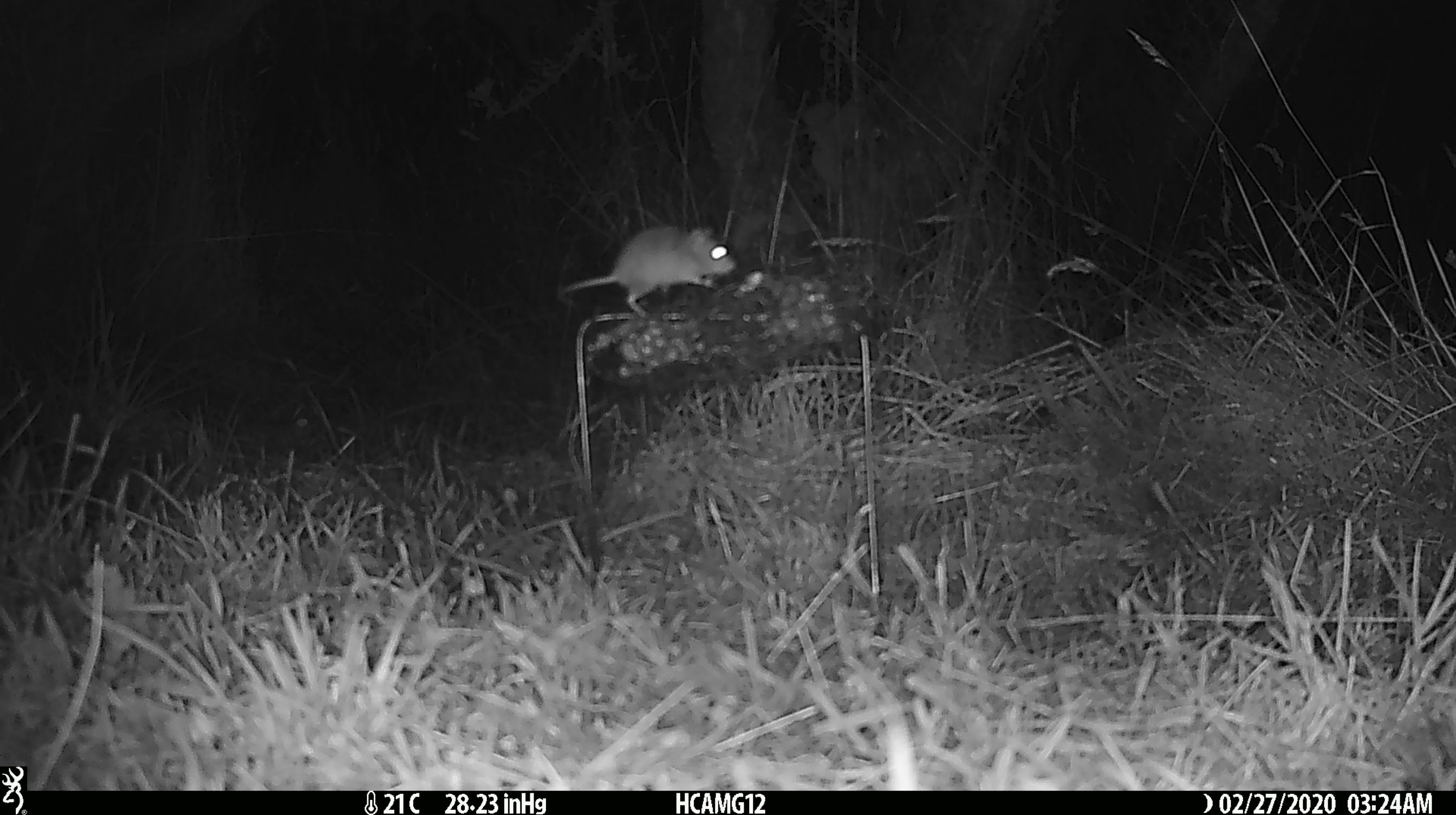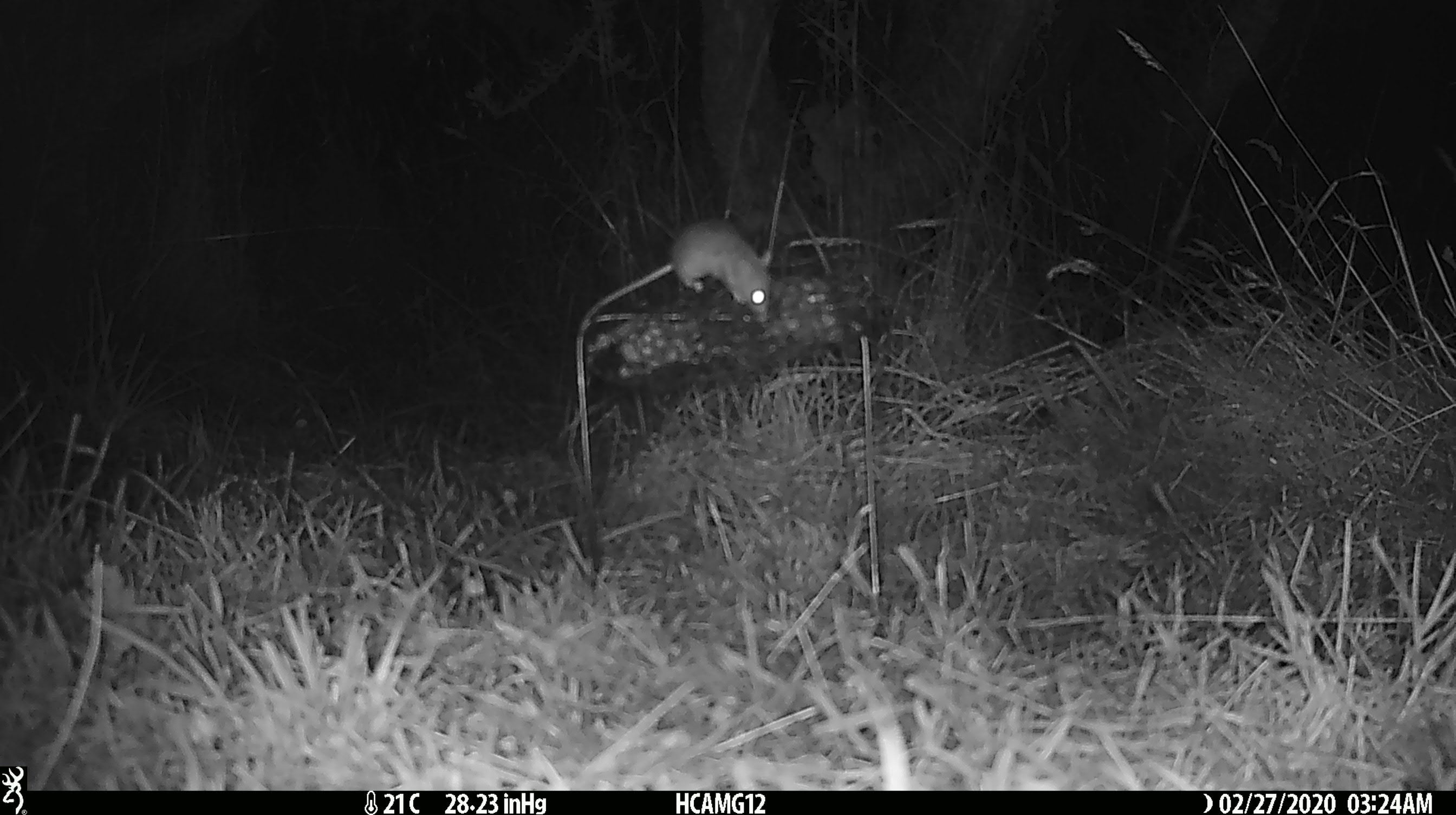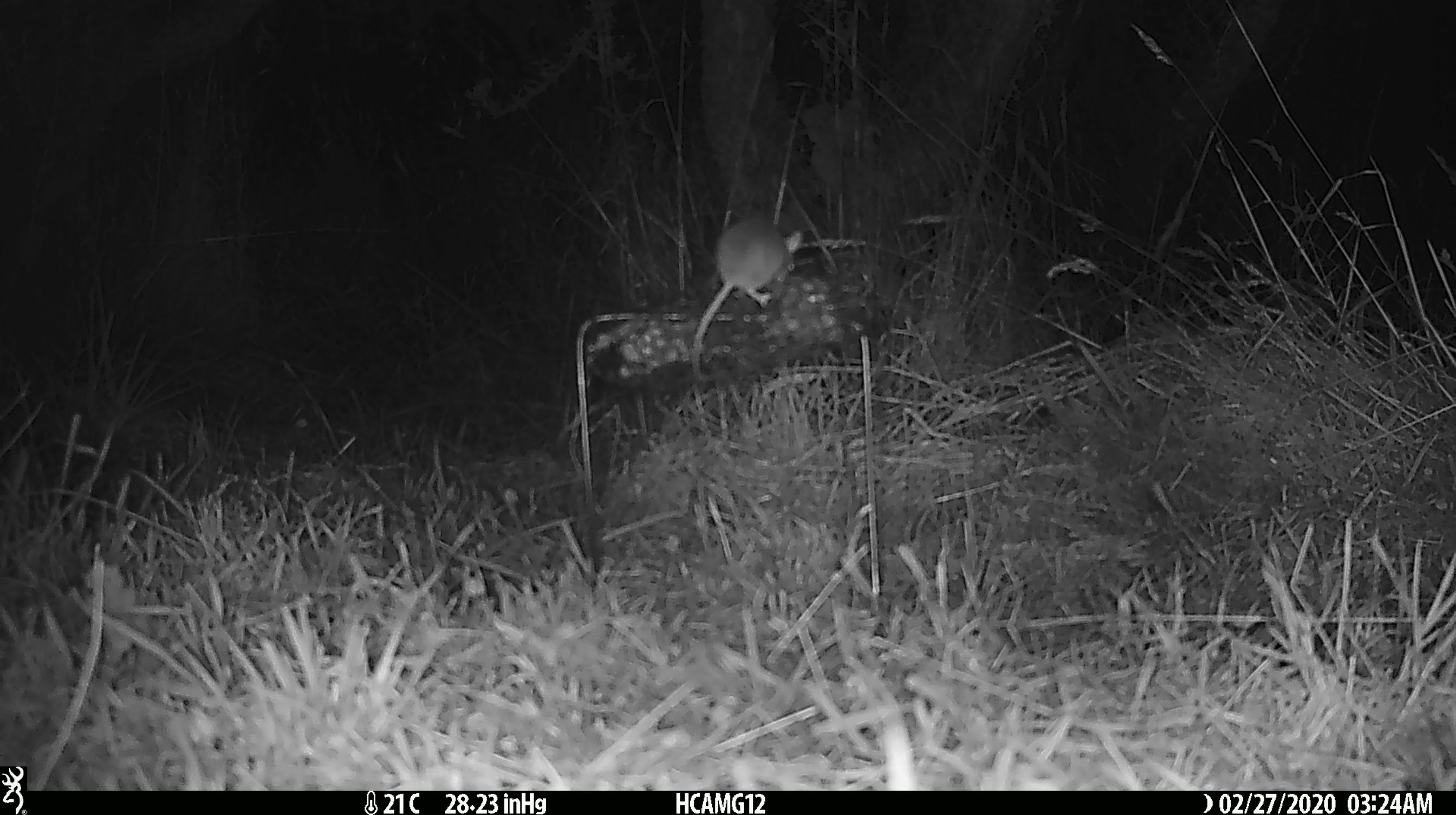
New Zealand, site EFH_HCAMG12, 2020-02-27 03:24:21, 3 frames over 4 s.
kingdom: Animalia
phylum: Chordata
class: Mammalia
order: Rodentia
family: Muridae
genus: Mus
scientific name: Mus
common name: mouse